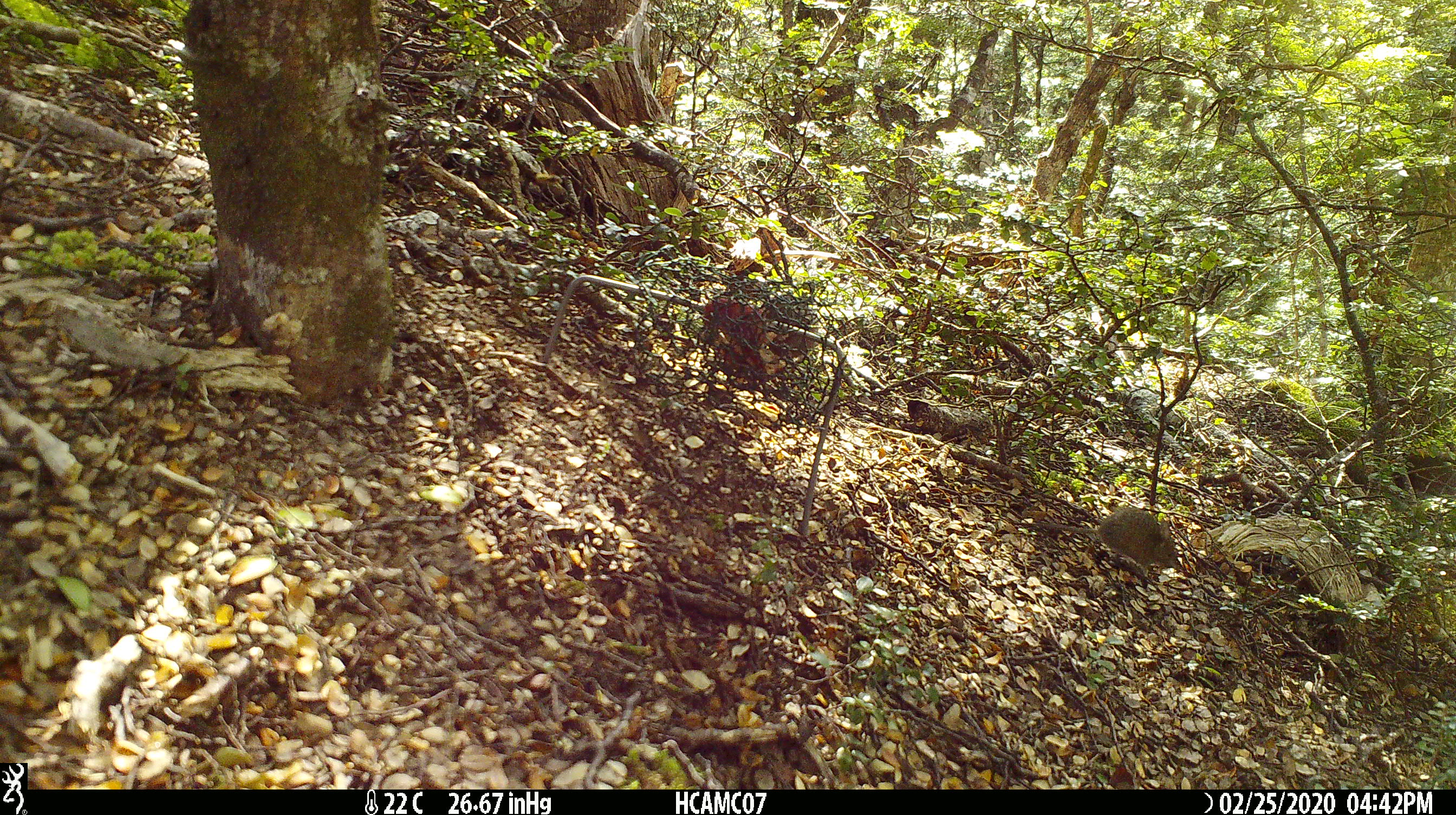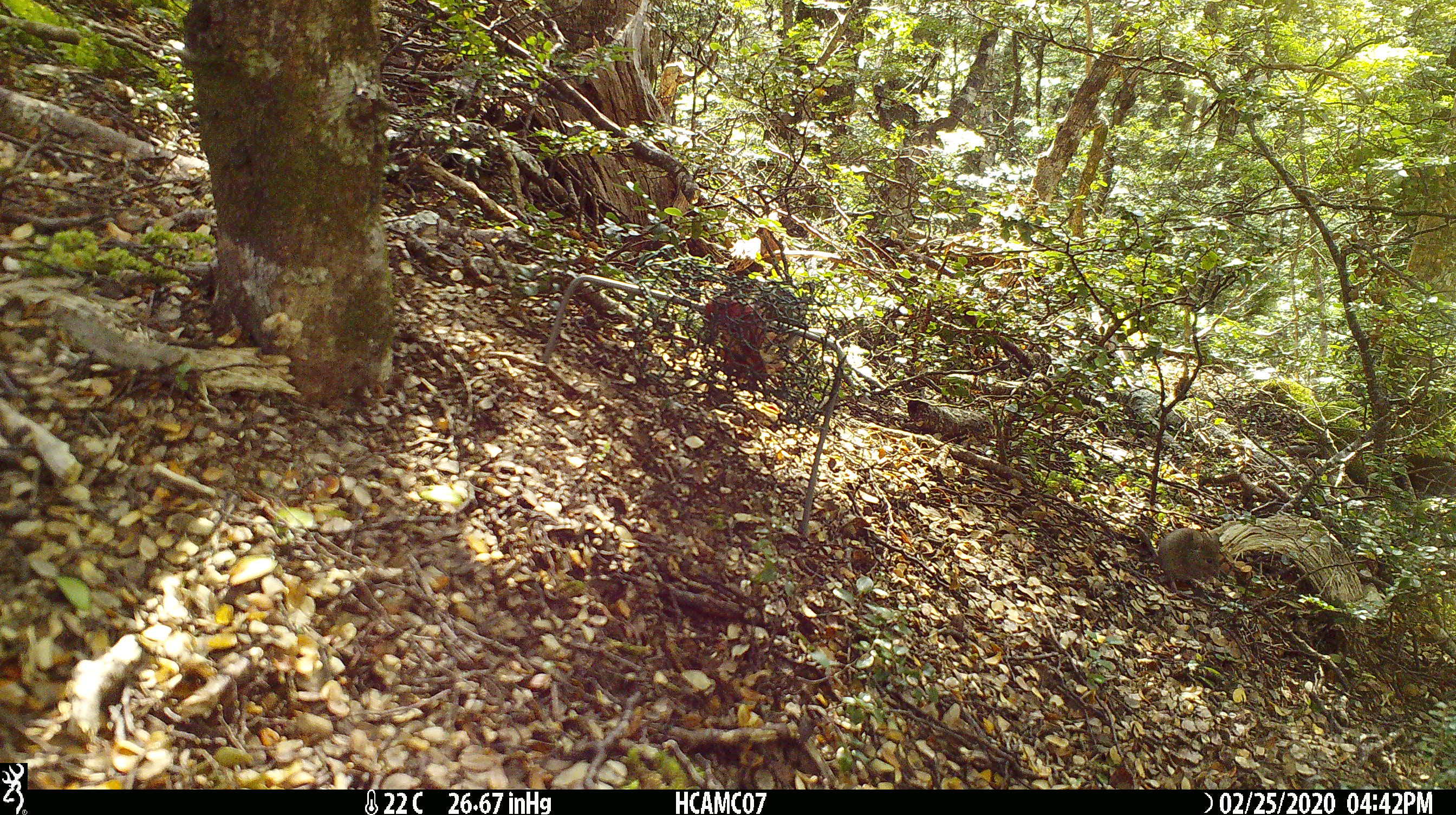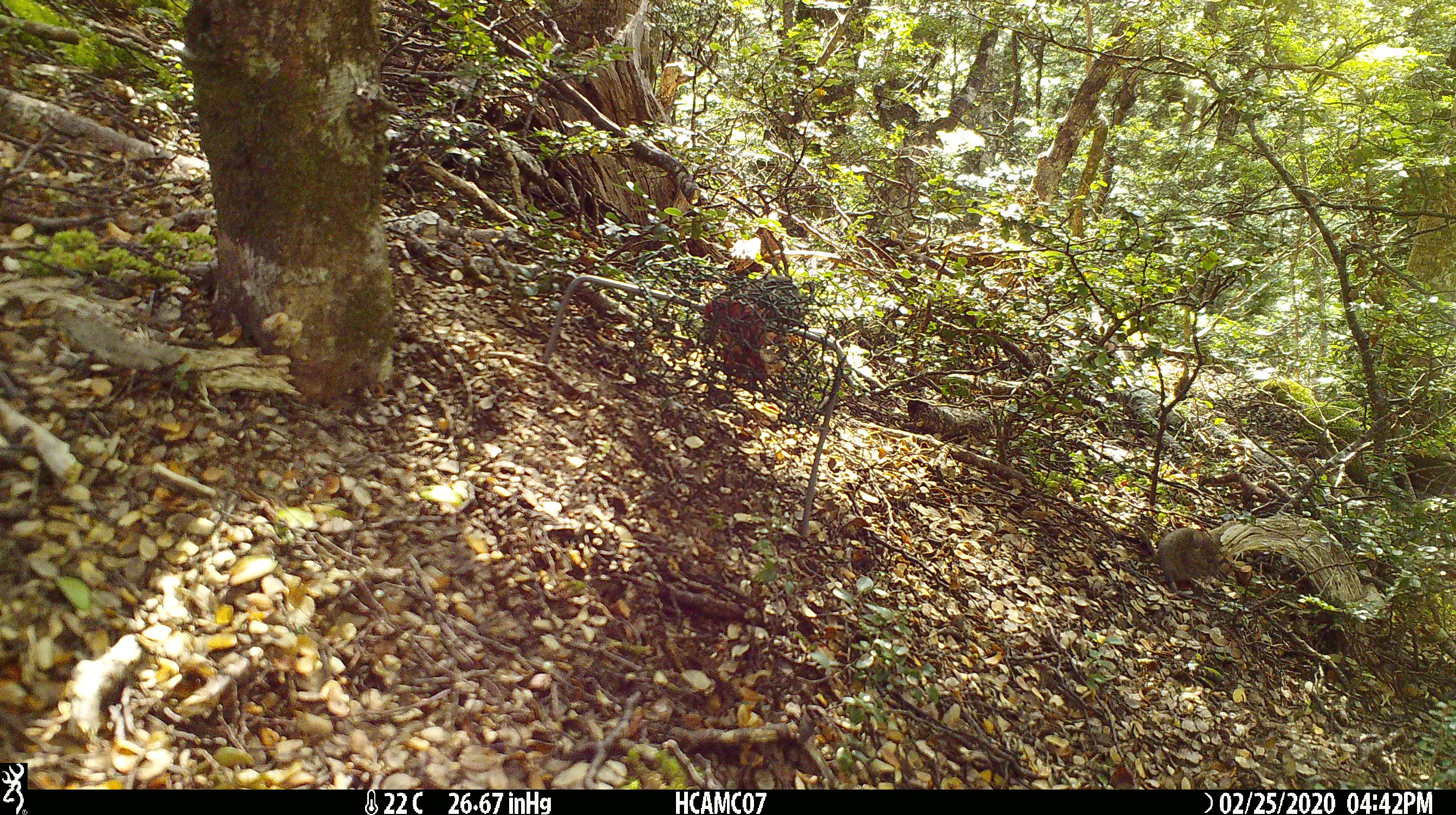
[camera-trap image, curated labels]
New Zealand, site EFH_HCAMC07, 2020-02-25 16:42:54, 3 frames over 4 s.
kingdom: Animalia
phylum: Chordata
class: Mammalia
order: Rodentia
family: Muridae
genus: Mus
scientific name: Mus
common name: mouse